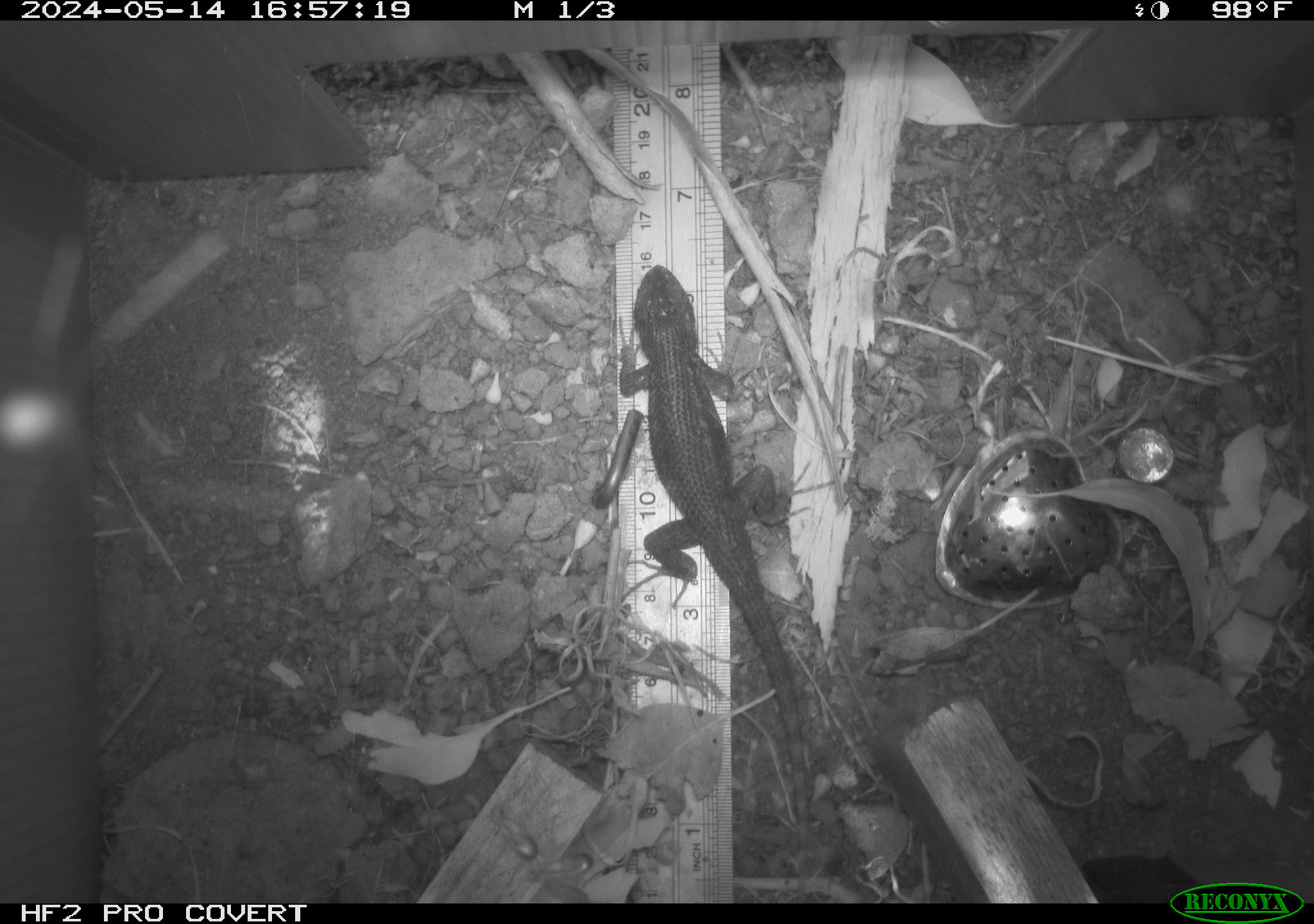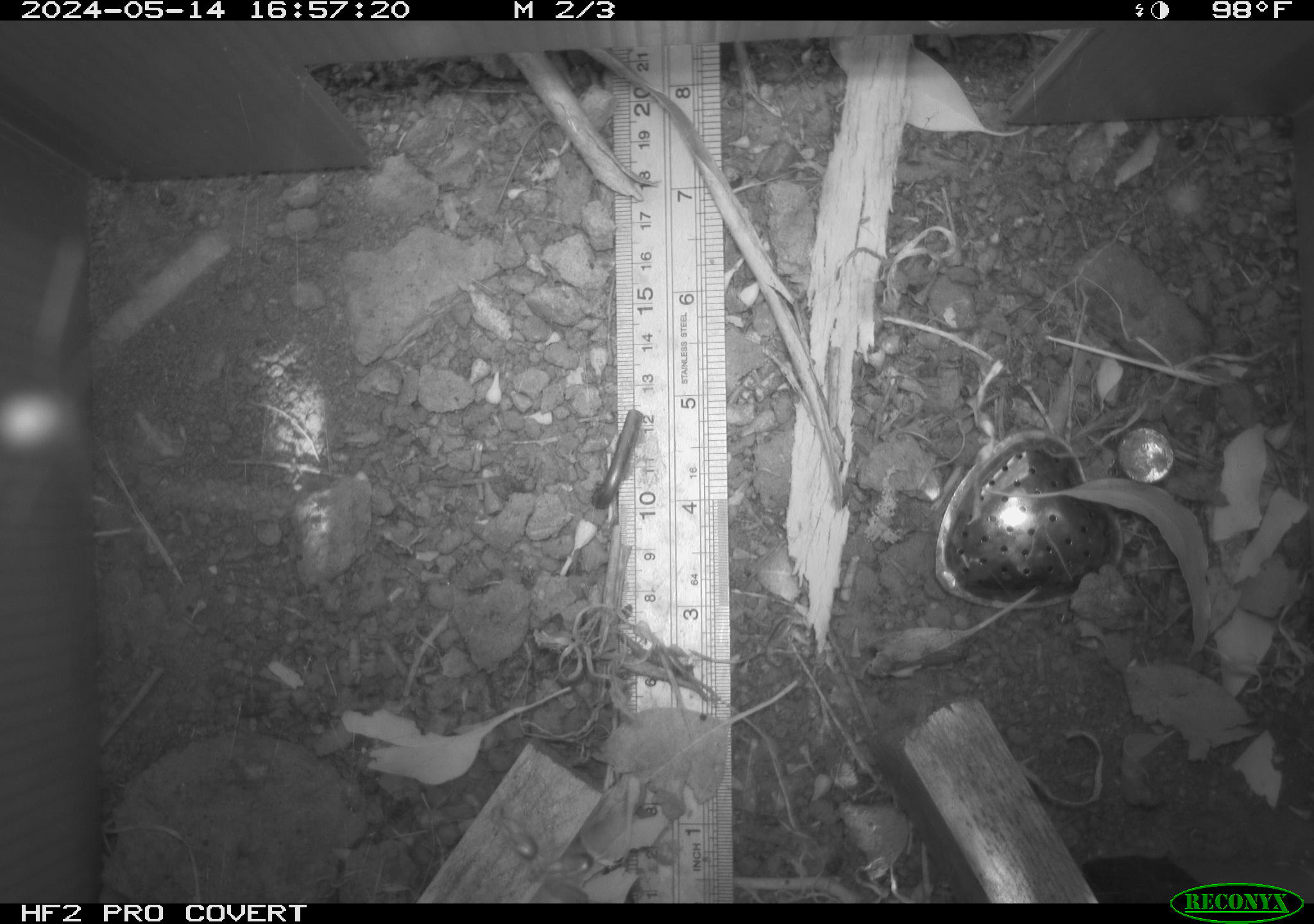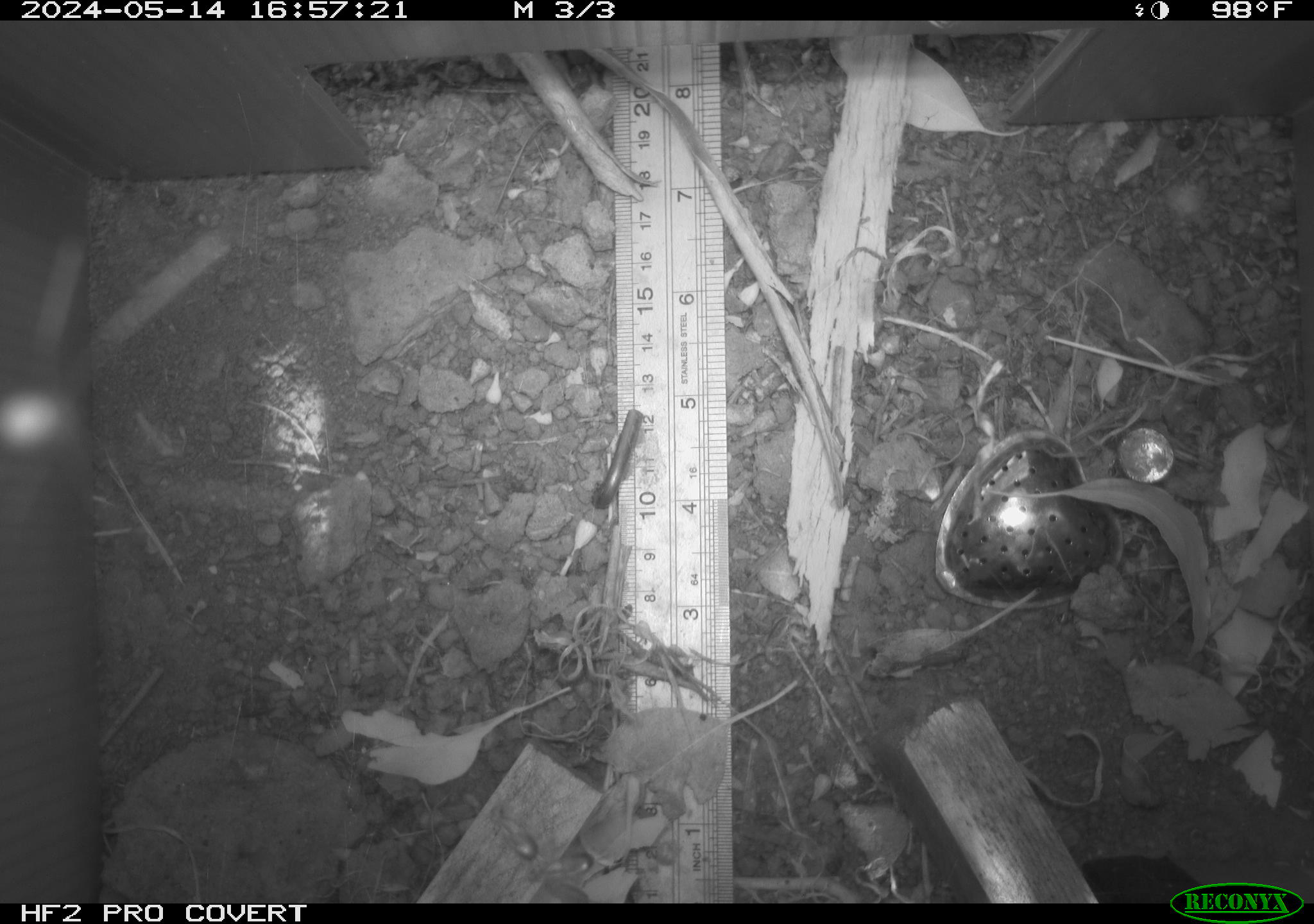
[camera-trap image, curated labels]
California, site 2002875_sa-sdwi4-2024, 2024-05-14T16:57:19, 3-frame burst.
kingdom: Animalia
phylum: Chordata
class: Reptilia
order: Squamata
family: Phrynosomatidae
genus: Sceloporus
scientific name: Sceloporus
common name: spiny lizards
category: sceloporus species